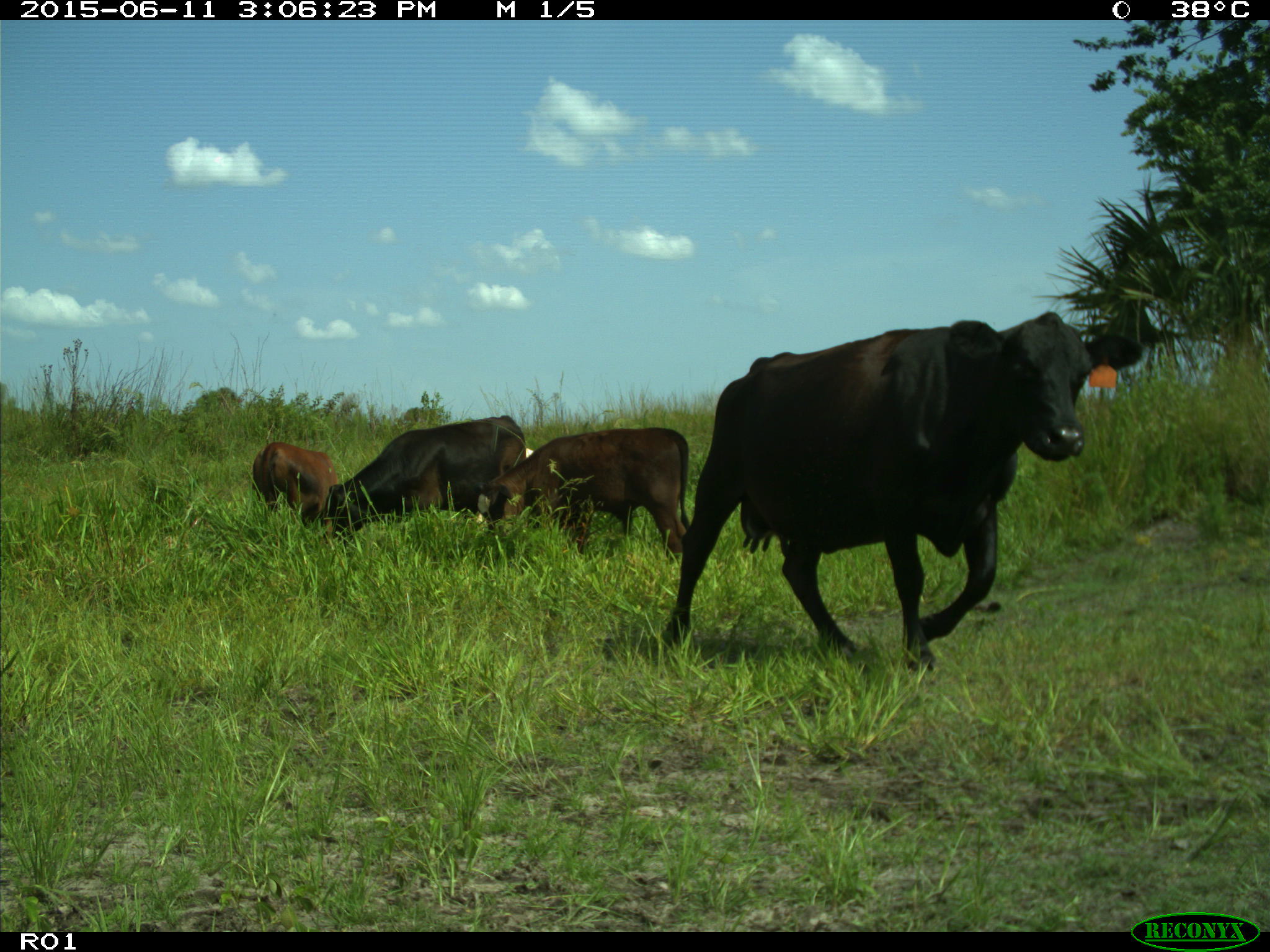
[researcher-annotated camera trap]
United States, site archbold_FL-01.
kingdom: Animalia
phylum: Chordata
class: Mammalia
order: Artiodactyla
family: Bovidae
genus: Bos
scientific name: Bos taurus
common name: domestic cow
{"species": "Bos taurus (domestic cow)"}